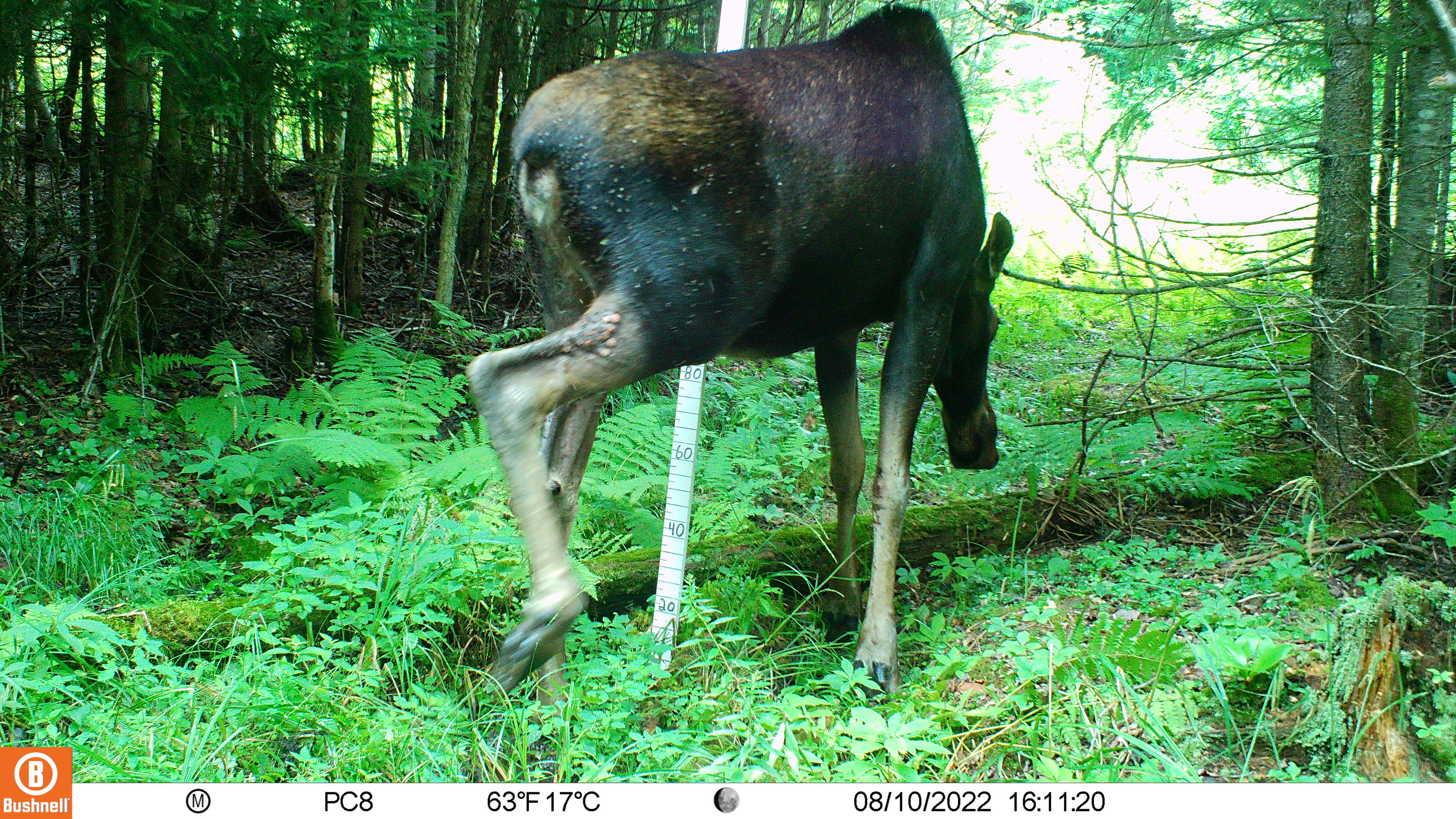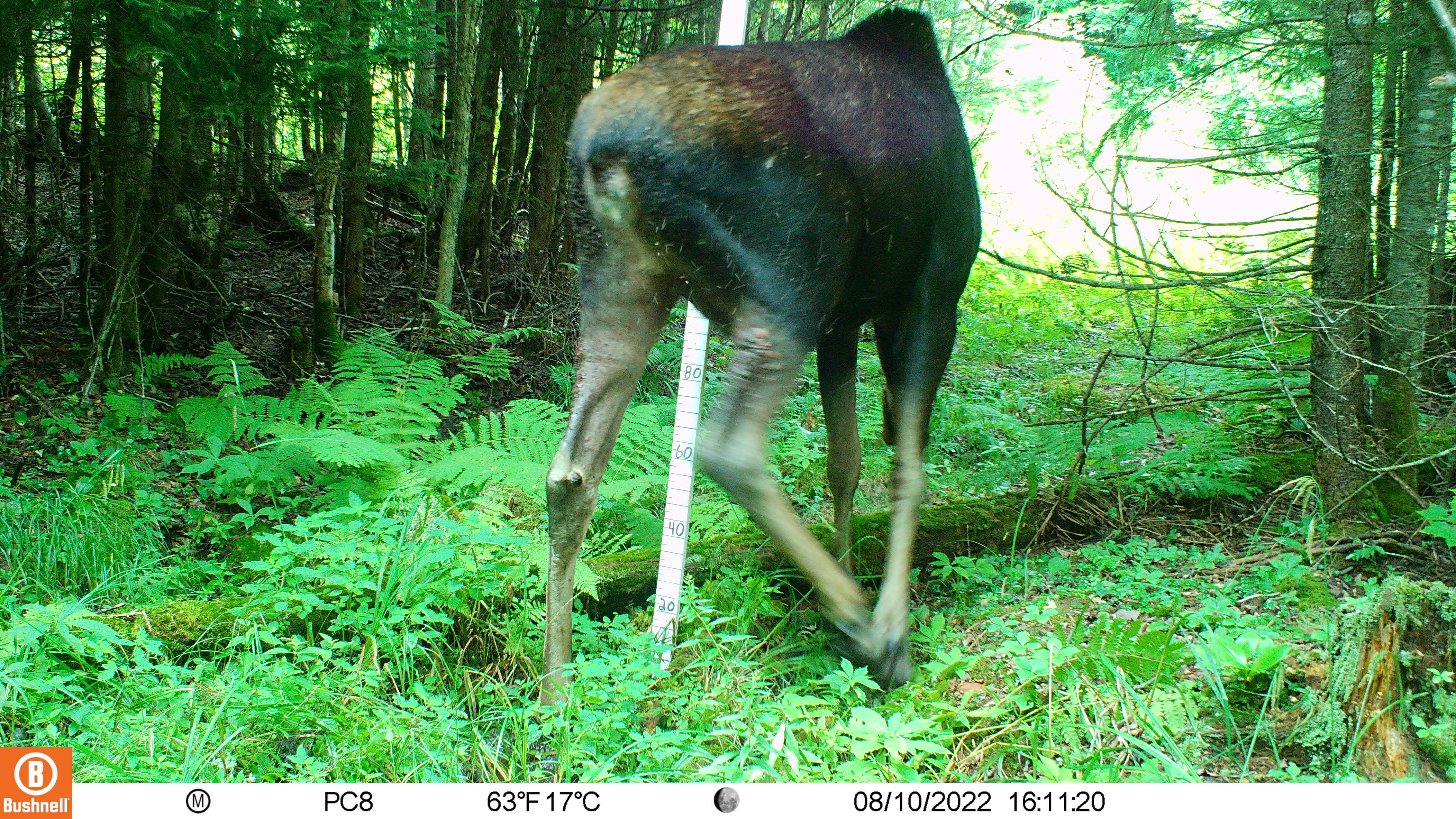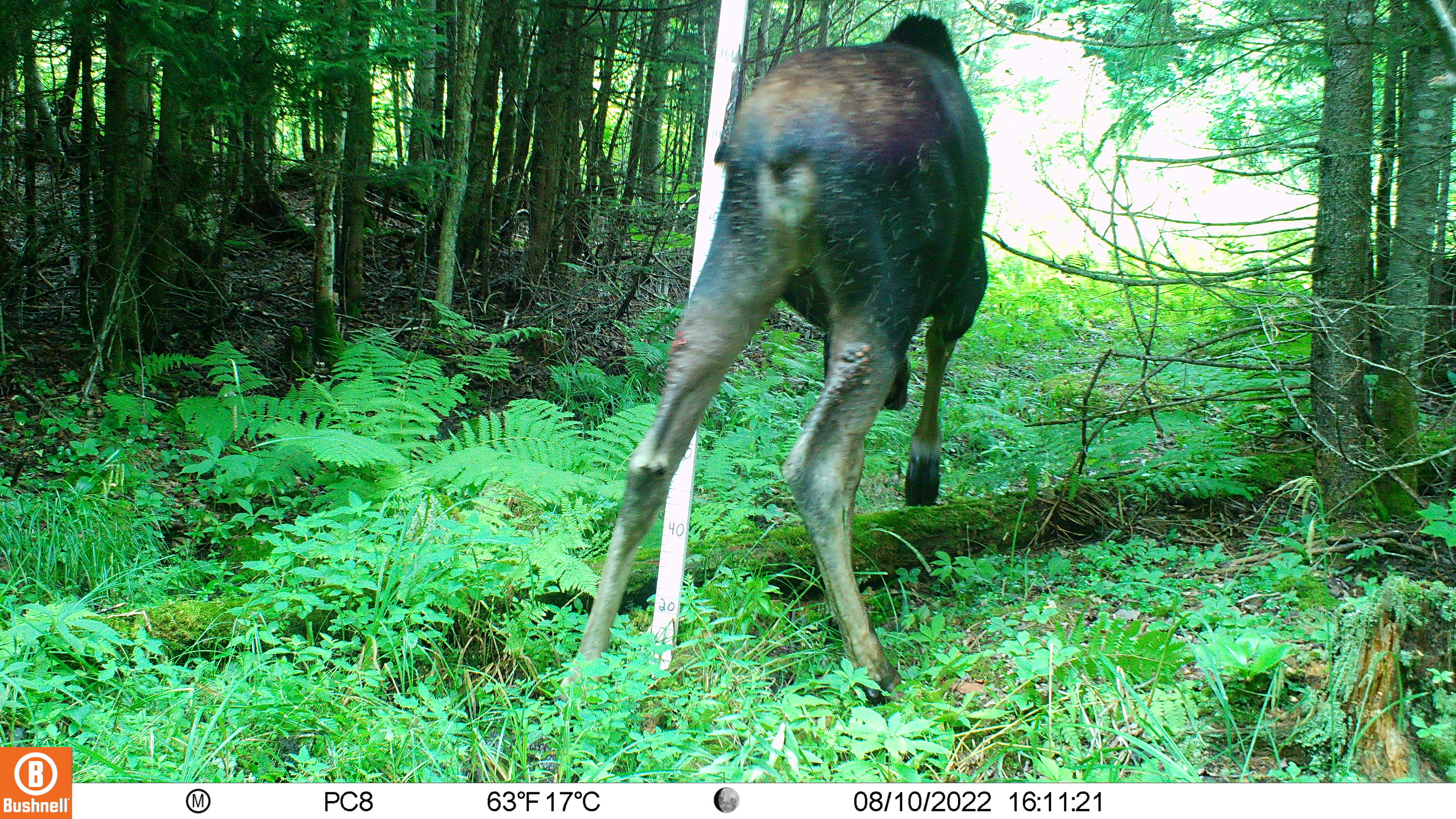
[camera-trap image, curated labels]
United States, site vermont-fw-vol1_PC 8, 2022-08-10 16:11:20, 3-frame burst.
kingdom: Animalia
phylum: Chordata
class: Mammalia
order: Artiodactyla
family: Cervidae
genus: Alces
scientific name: Alces alces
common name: moose